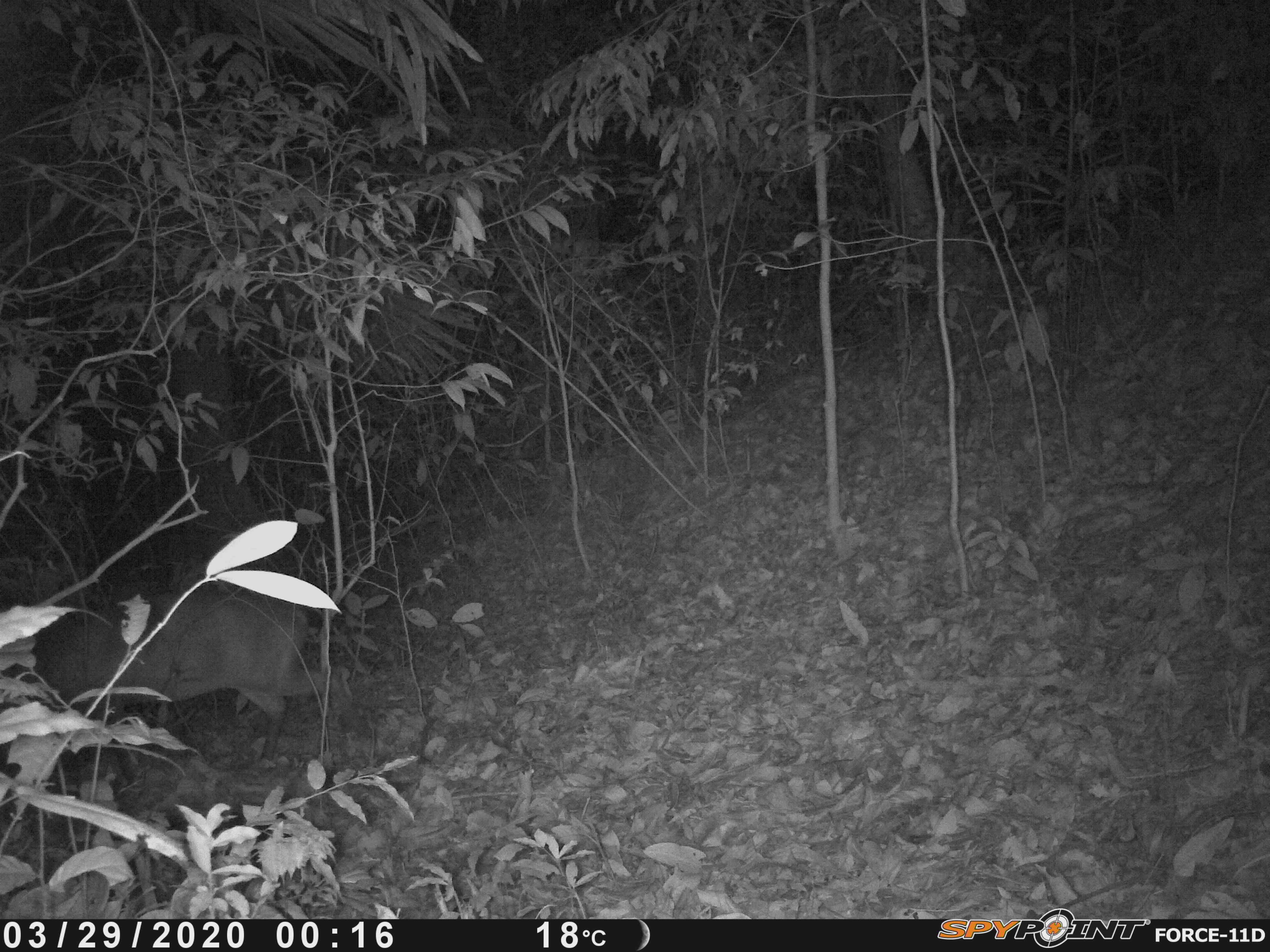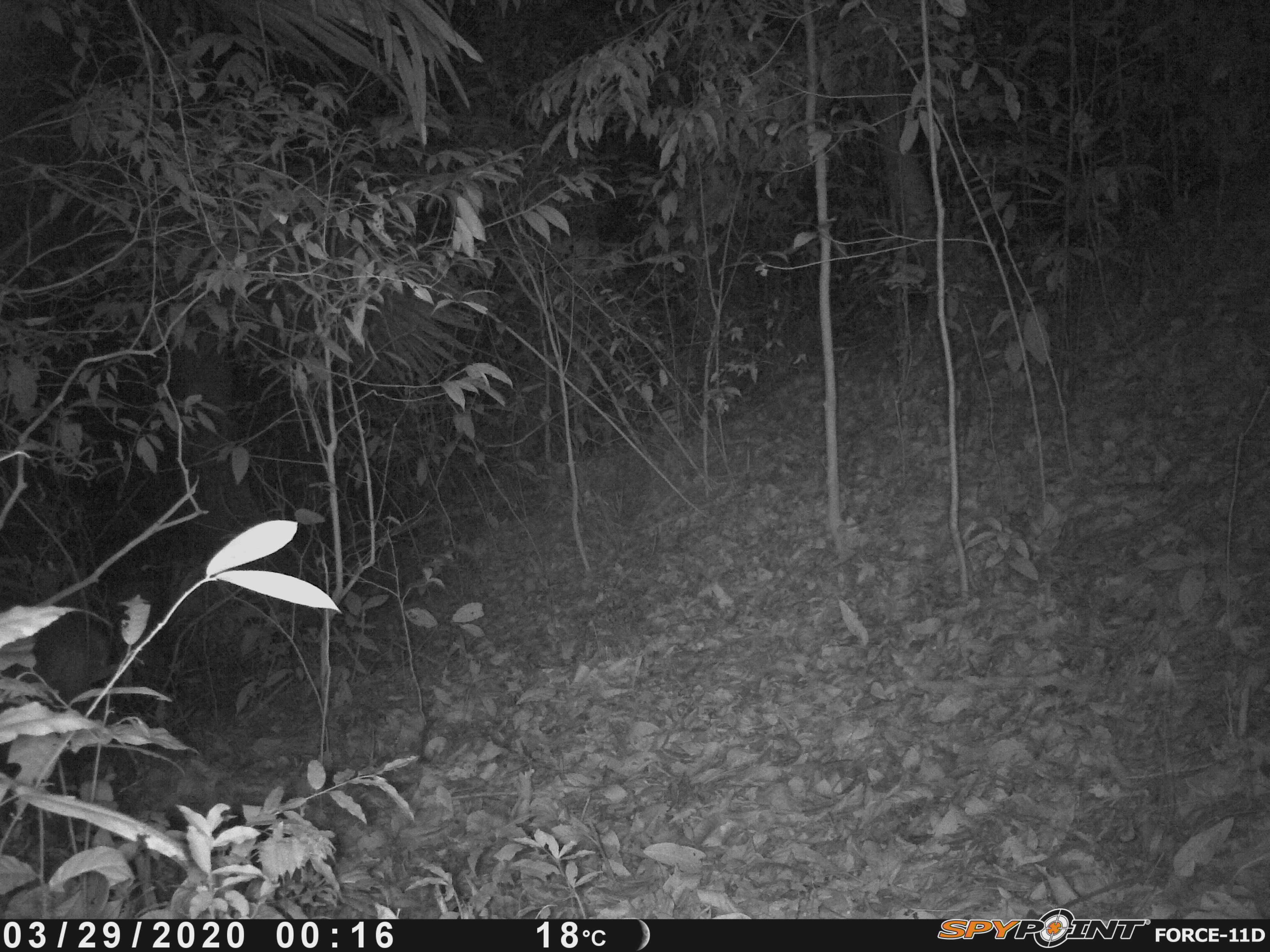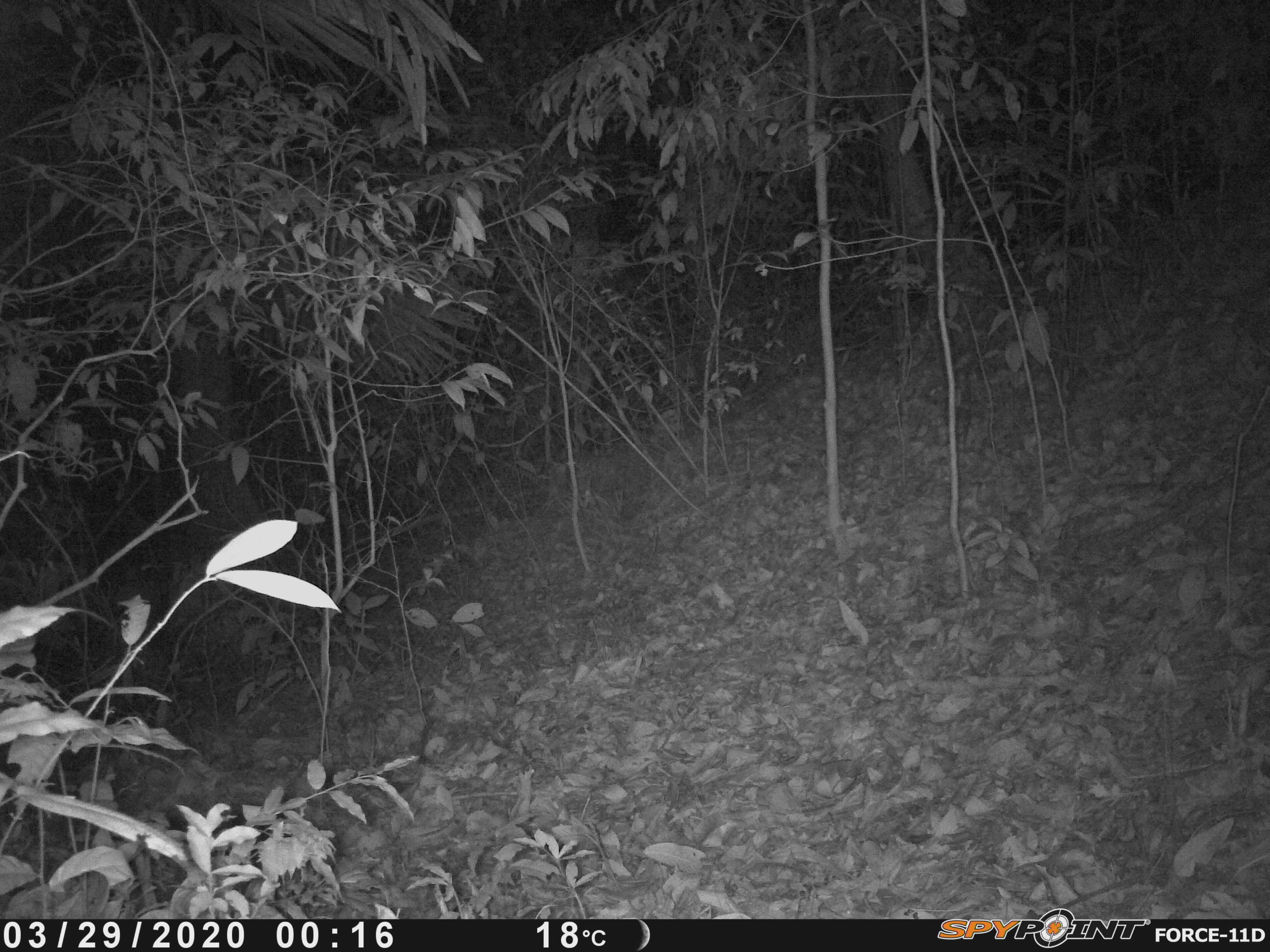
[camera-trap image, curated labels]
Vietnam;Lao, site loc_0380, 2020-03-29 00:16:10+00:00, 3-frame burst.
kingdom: Animalia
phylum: Chordata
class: Mammalia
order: Artiodactyla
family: Cervidae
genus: Muntiacus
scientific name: Muntiacus vuquangensis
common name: large-antlered muntjac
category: large antlered muntjac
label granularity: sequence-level